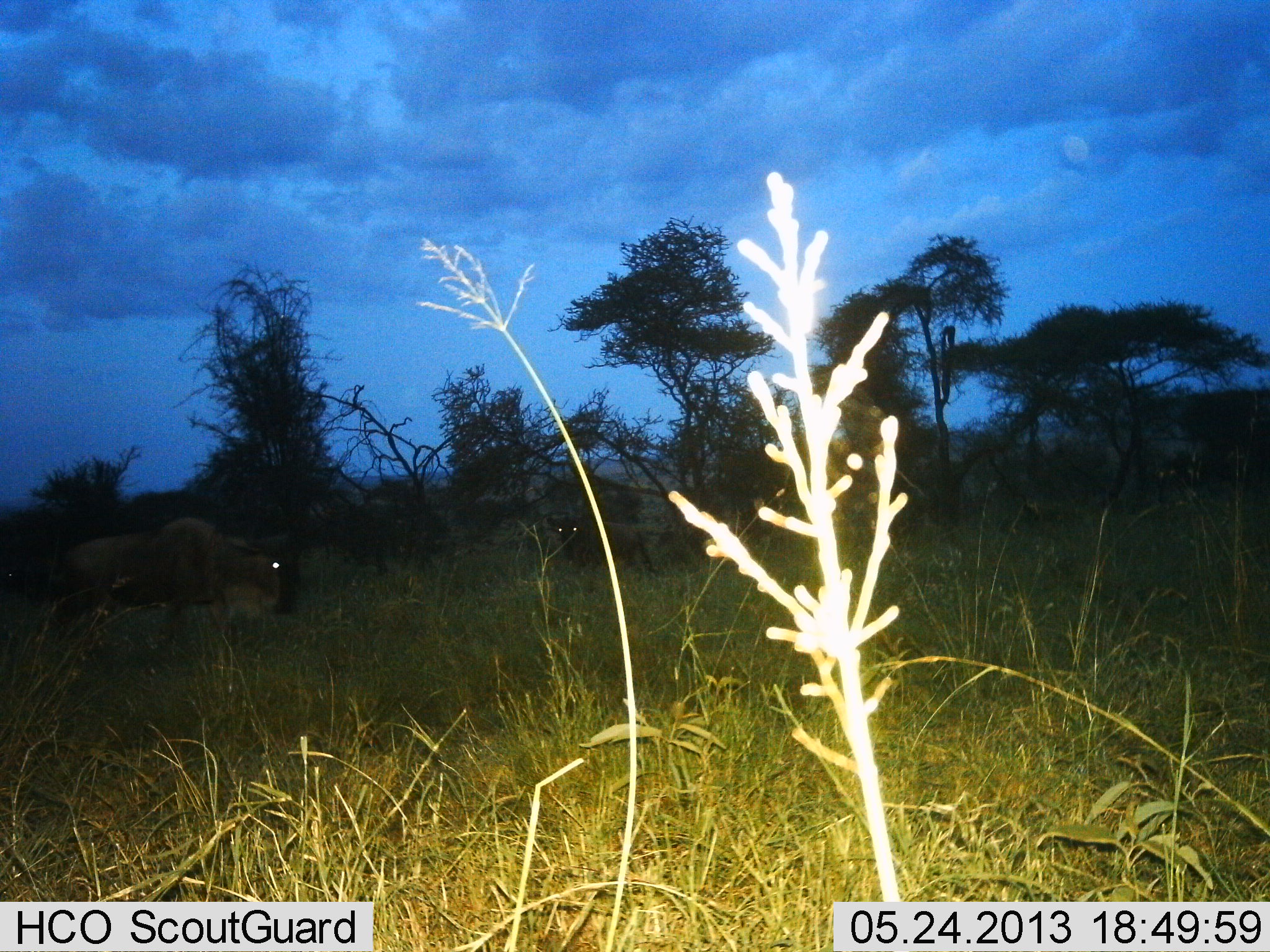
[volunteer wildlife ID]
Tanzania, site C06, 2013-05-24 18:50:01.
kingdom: Animalia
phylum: Chordata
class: Mammalia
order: Artiodactyla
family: Bovidae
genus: Connochaetes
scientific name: Connochaetes taurinus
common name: blue wildebeest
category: wildebeest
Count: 2.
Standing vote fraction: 71%.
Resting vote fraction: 0%.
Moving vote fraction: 33%.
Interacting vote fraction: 0%.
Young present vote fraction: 0%.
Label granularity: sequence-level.